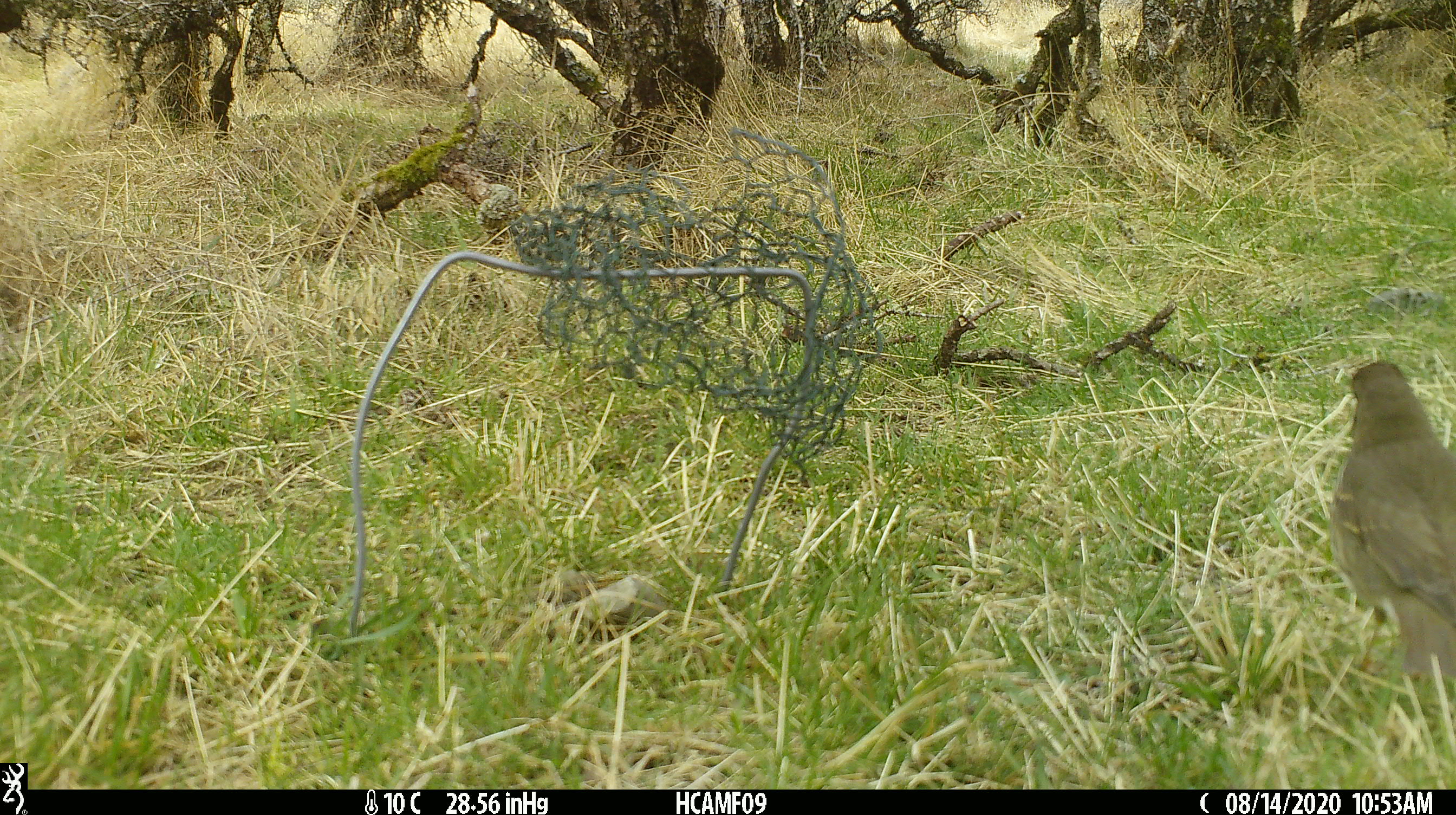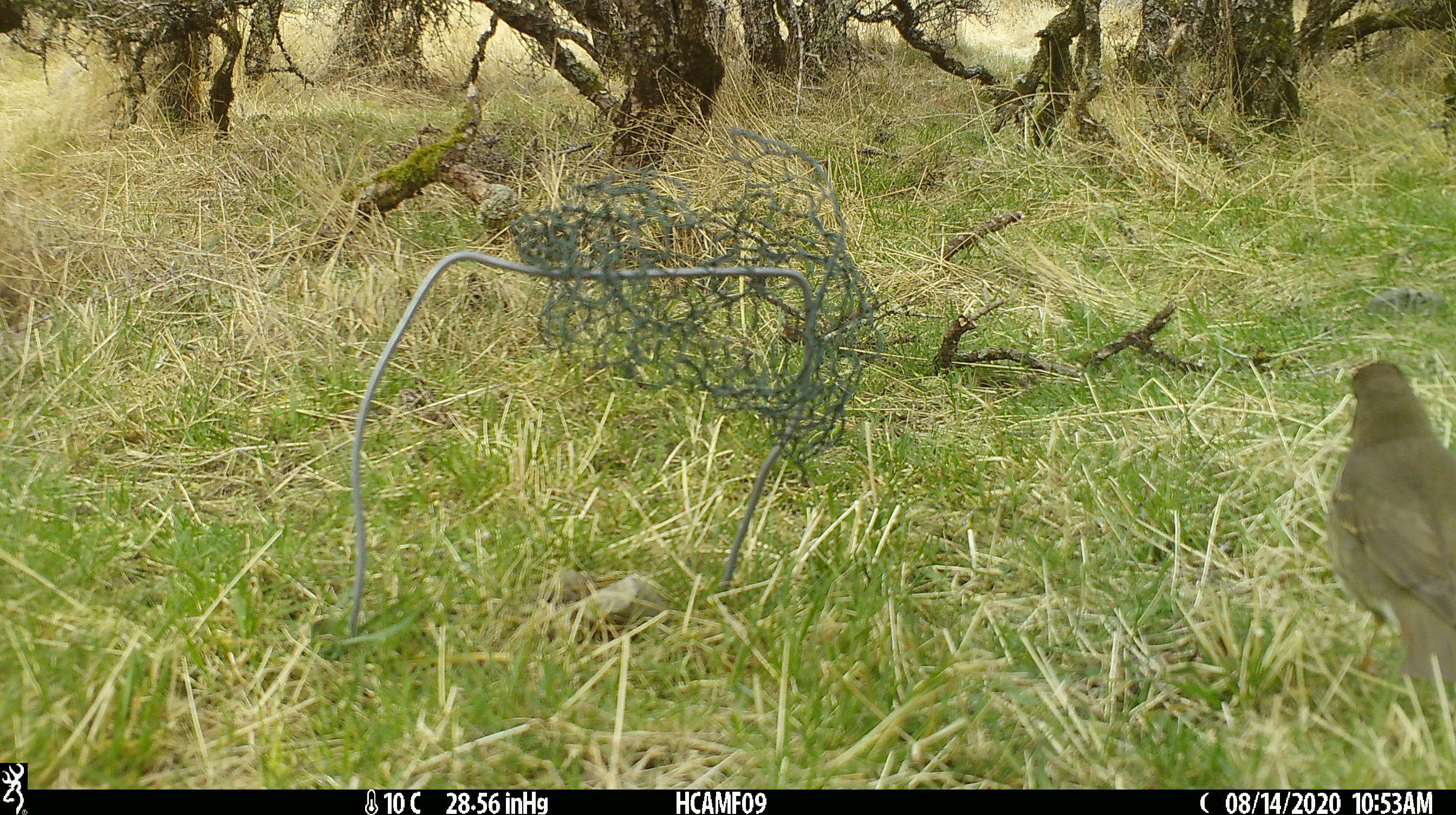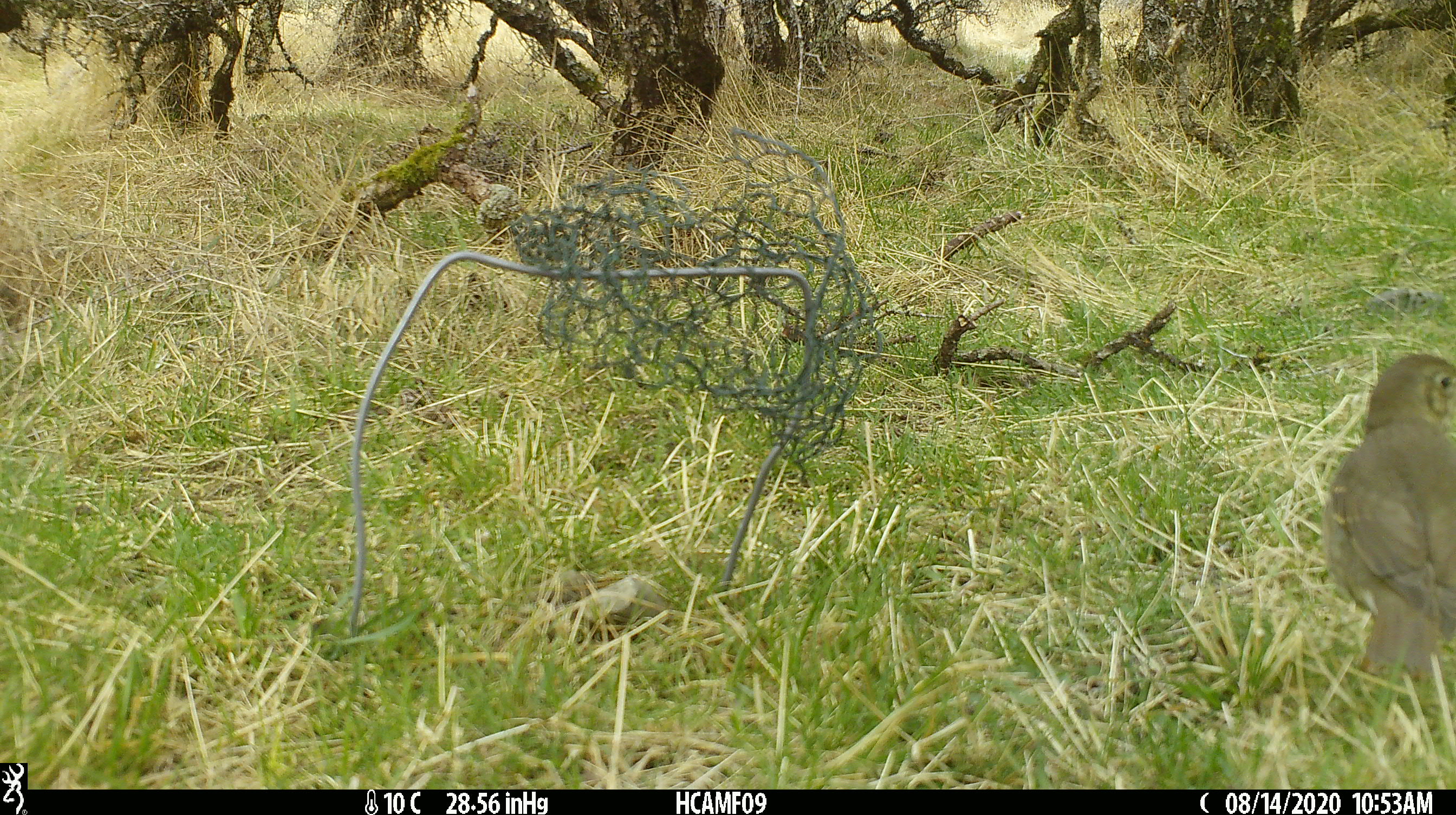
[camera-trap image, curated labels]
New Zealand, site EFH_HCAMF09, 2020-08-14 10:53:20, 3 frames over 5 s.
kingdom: Animalia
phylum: Chordata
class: Aves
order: Passeriformes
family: Turdidae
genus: Turdus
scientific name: Turdus philomelos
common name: song thrush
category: thrush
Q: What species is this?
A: Thrush (song thrush) (Turdus philomelos).